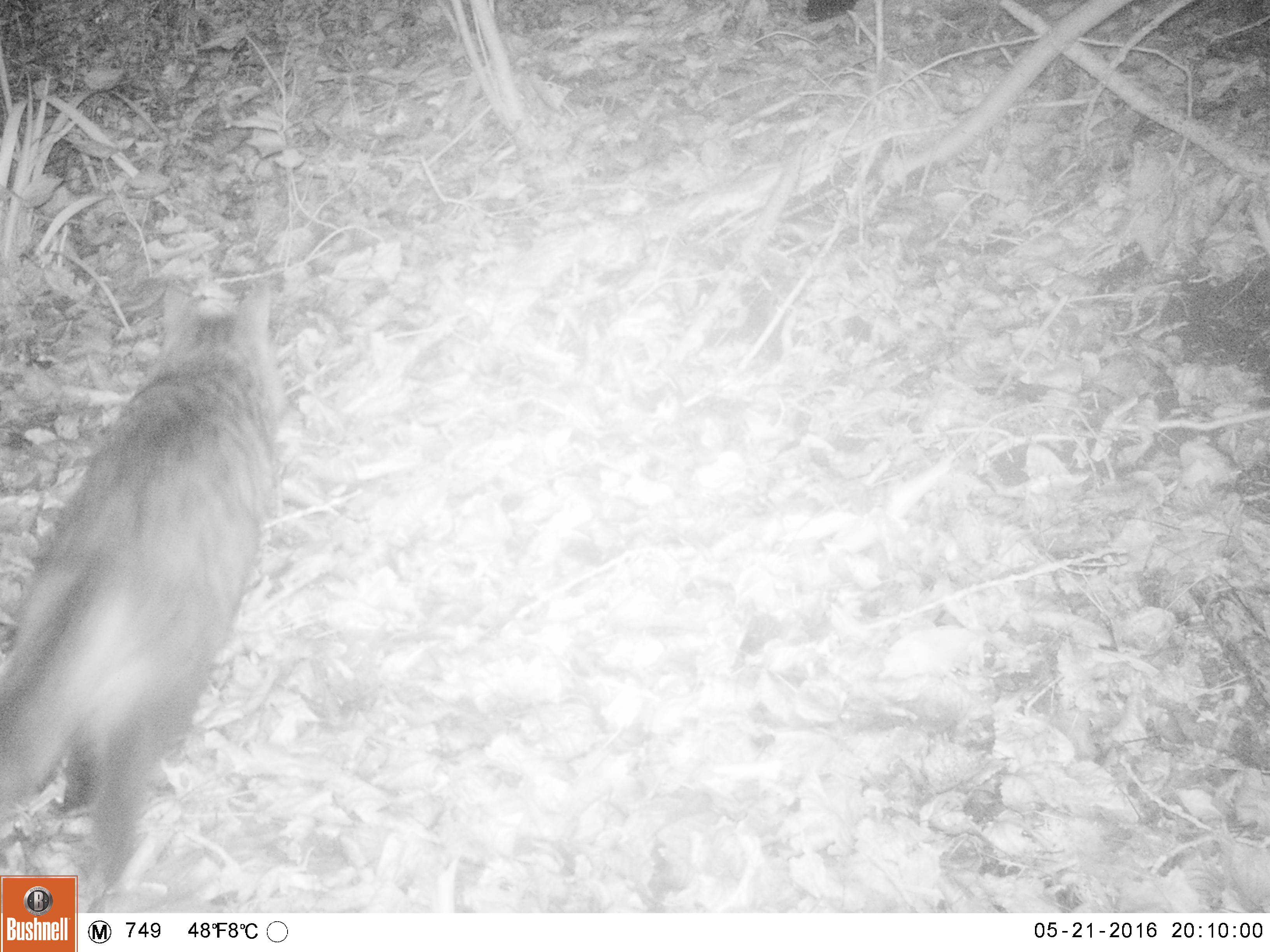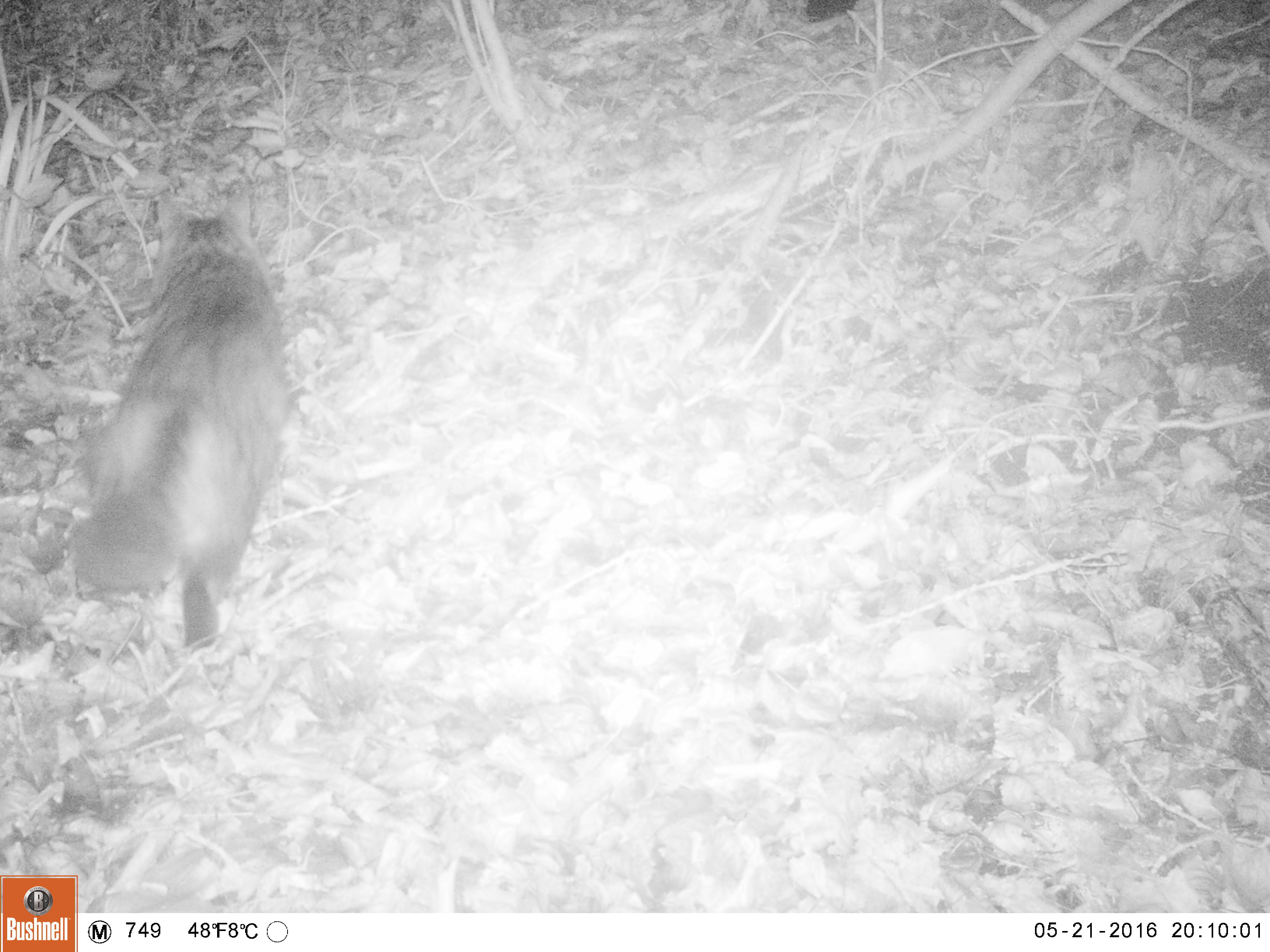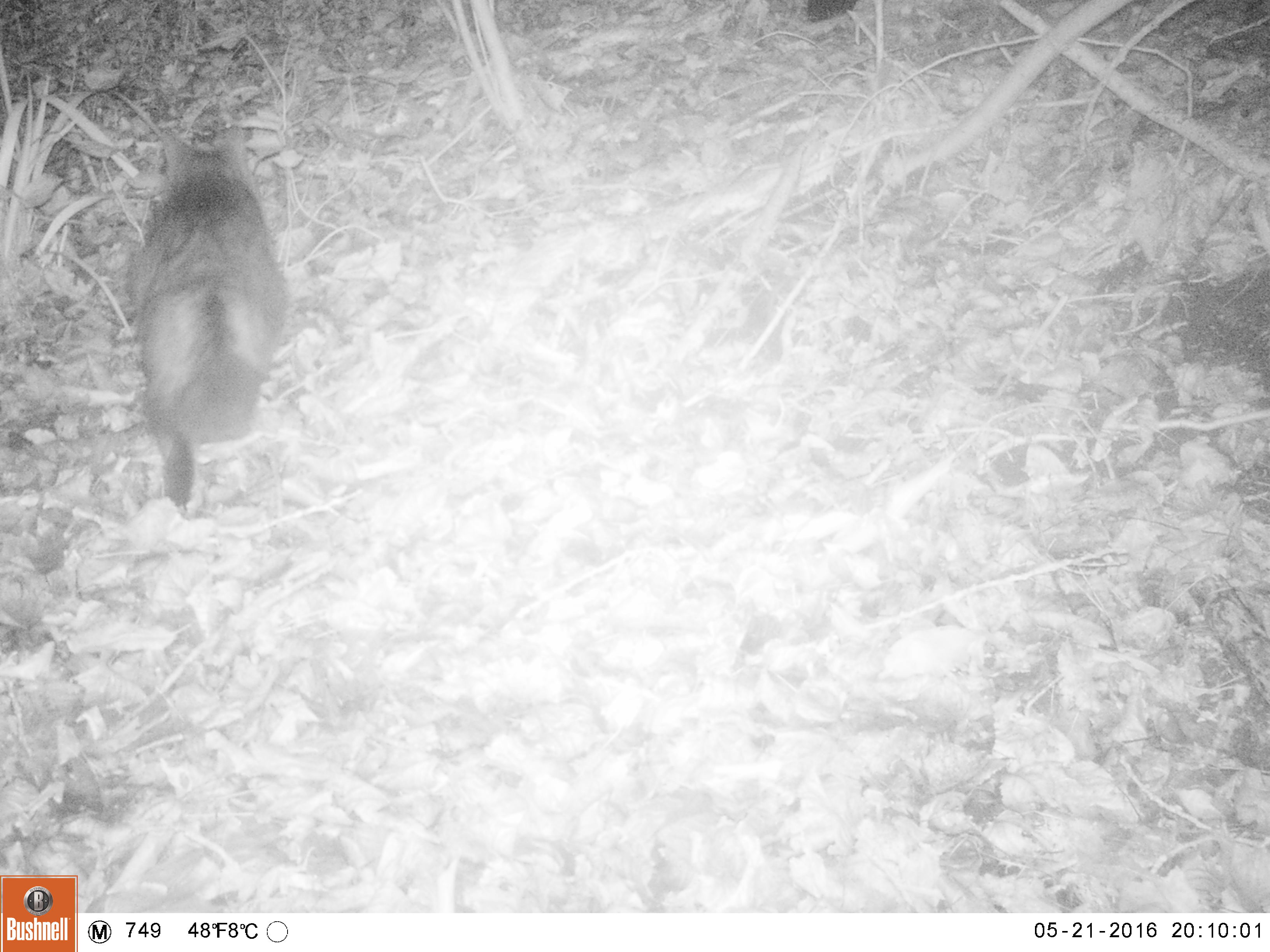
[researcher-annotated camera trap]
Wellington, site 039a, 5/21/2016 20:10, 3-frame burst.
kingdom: Animalia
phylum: Chordata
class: Mammalia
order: Carnivora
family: Felidae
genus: Felis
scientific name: Felis catus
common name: cat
Cat (Felis catus).